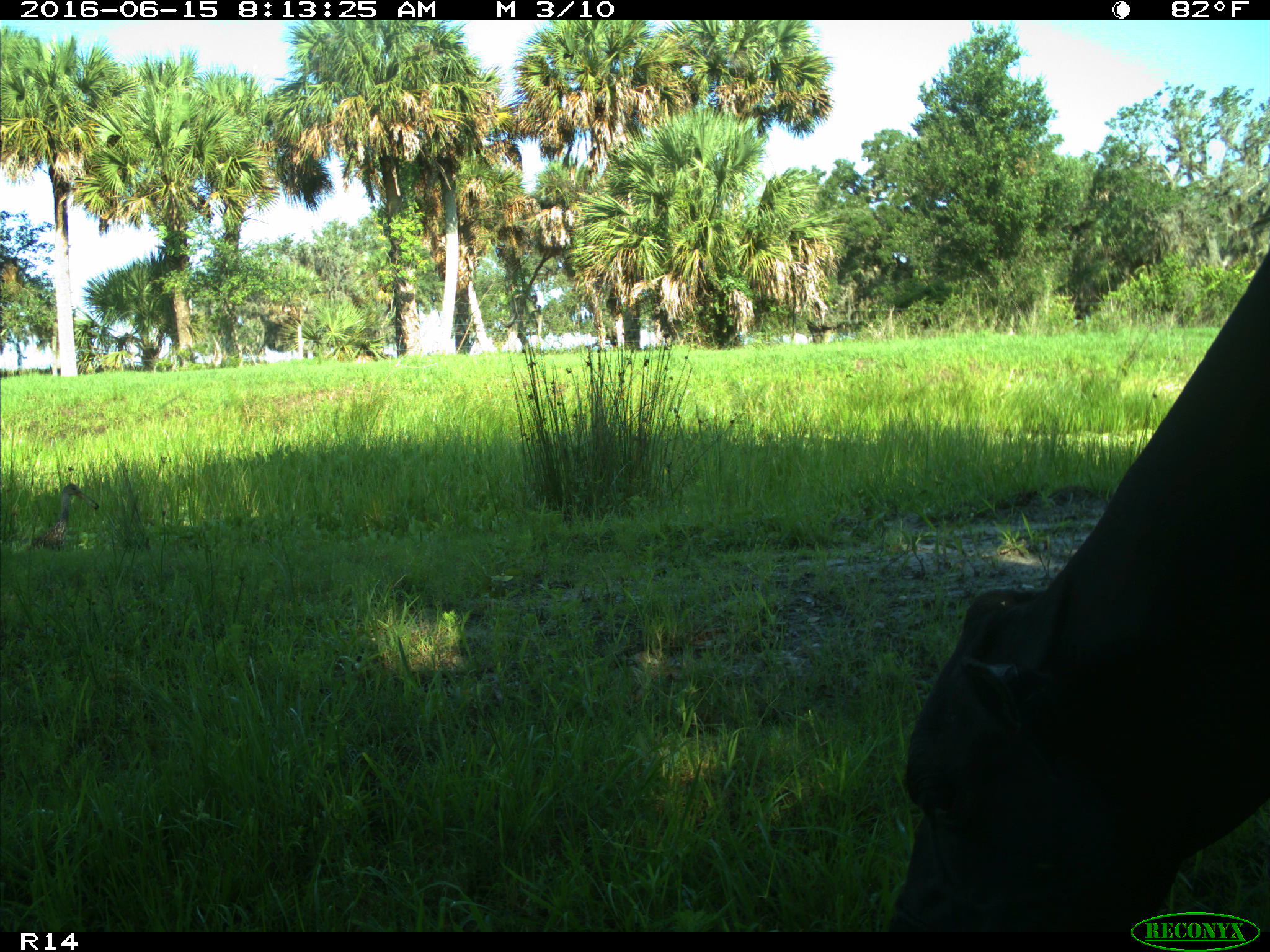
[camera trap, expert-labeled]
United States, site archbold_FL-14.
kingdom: Animalia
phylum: Chordata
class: Mammalia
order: Artiodactyla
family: Bovidae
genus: Bos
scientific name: Bos taurus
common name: domestic cow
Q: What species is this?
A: Bos taurus (domestic cow).